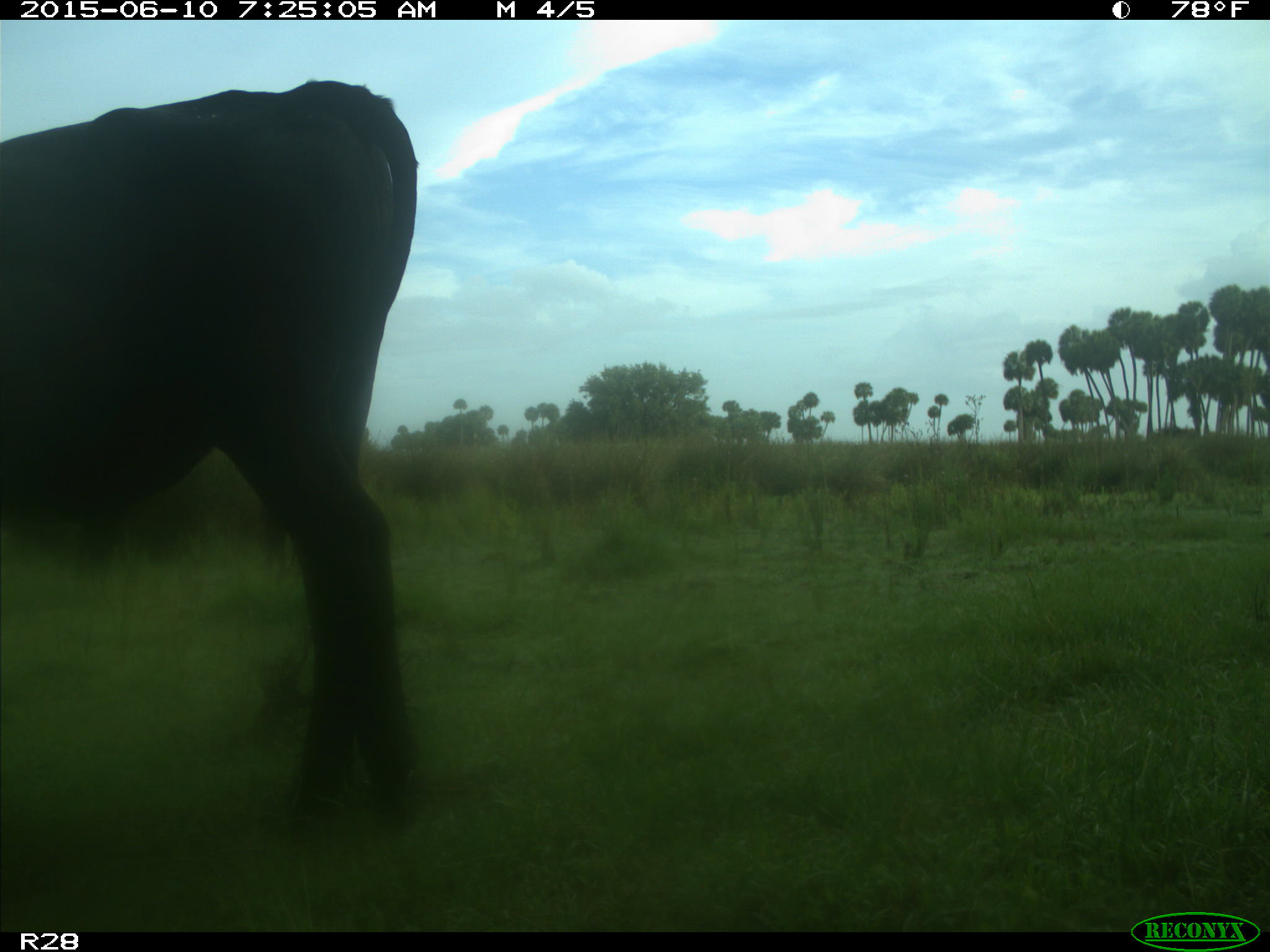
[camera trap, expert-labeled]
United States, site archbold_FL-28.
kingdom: Animalia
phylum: Chordata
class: Mammalia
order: Artiodactyla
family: Bovidae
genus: Bos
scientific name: Bos taurus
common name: domestic cow